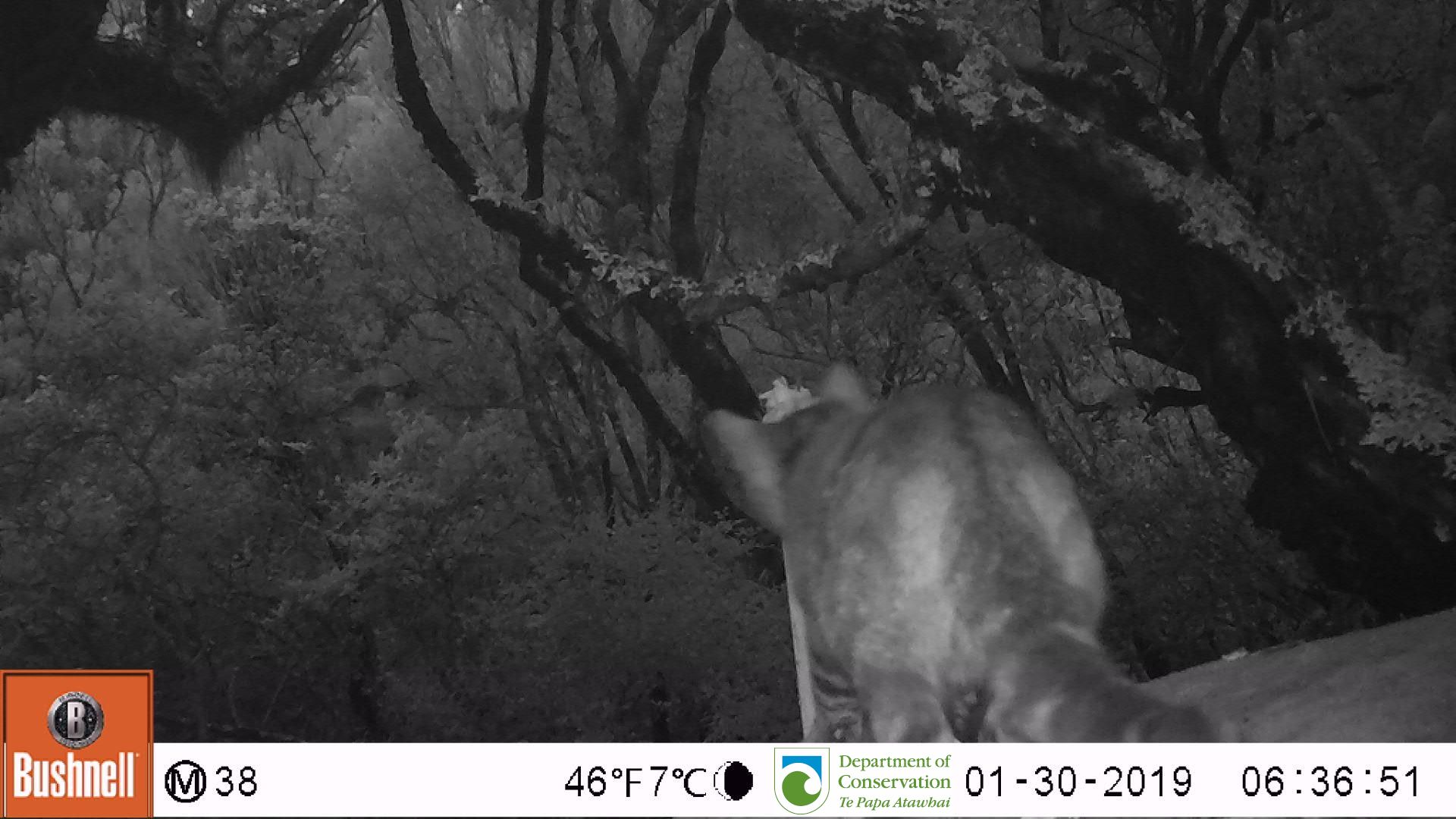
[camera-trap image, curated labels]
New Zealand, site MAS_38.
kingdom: Animalia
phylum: Chordata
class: Mammalia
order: Carnivora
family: Felidae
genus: Felis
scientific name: Felis catus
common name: domestic cat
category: cat